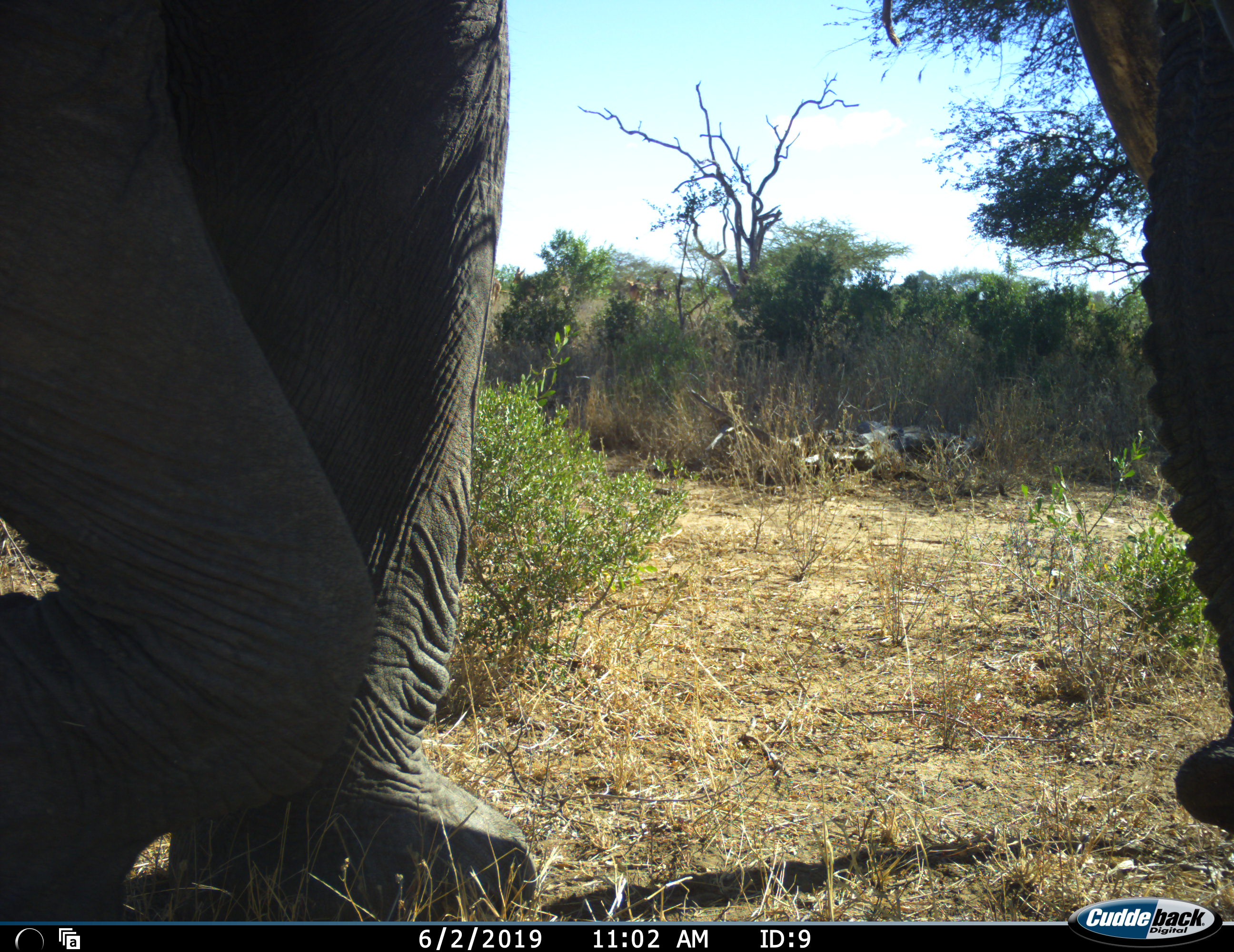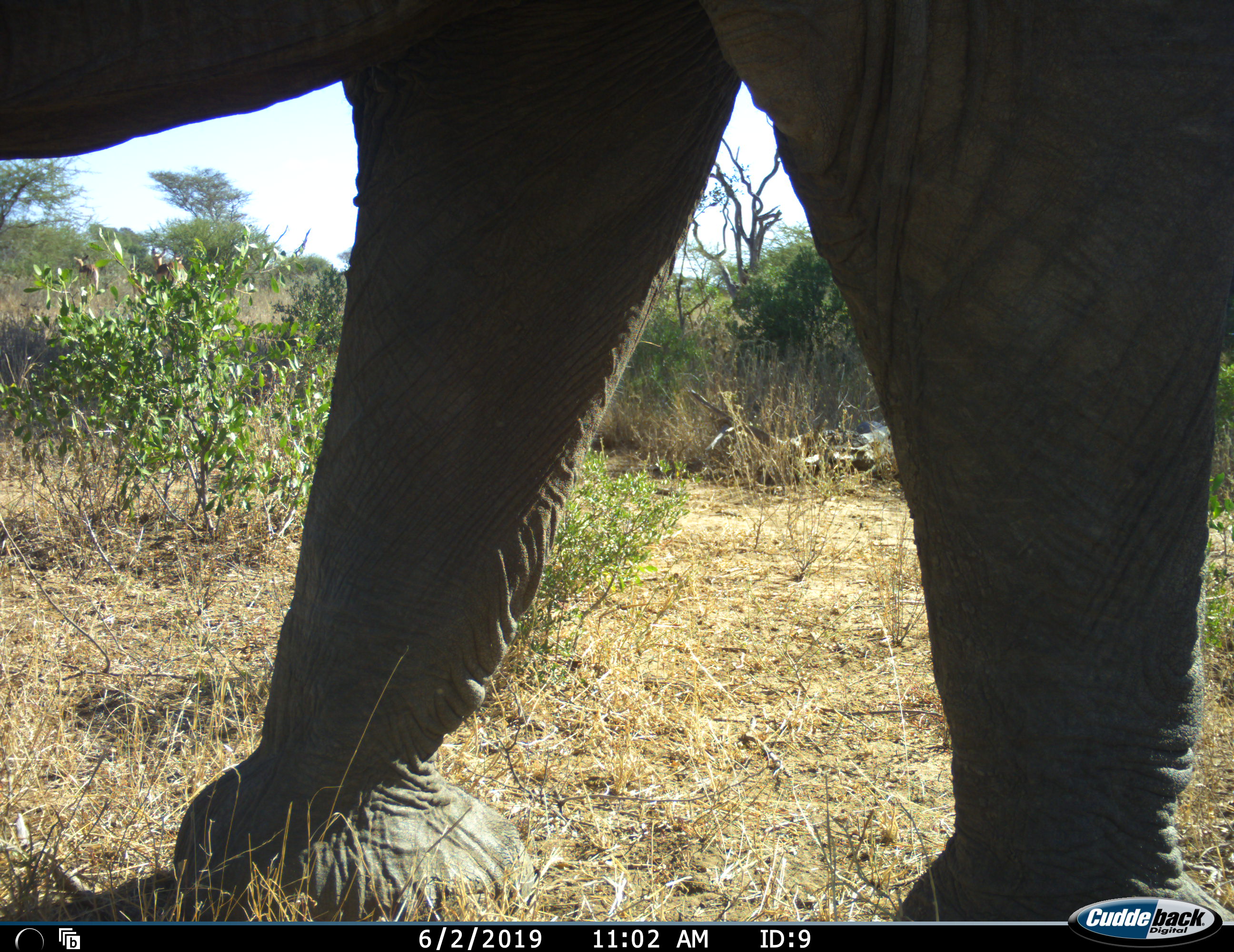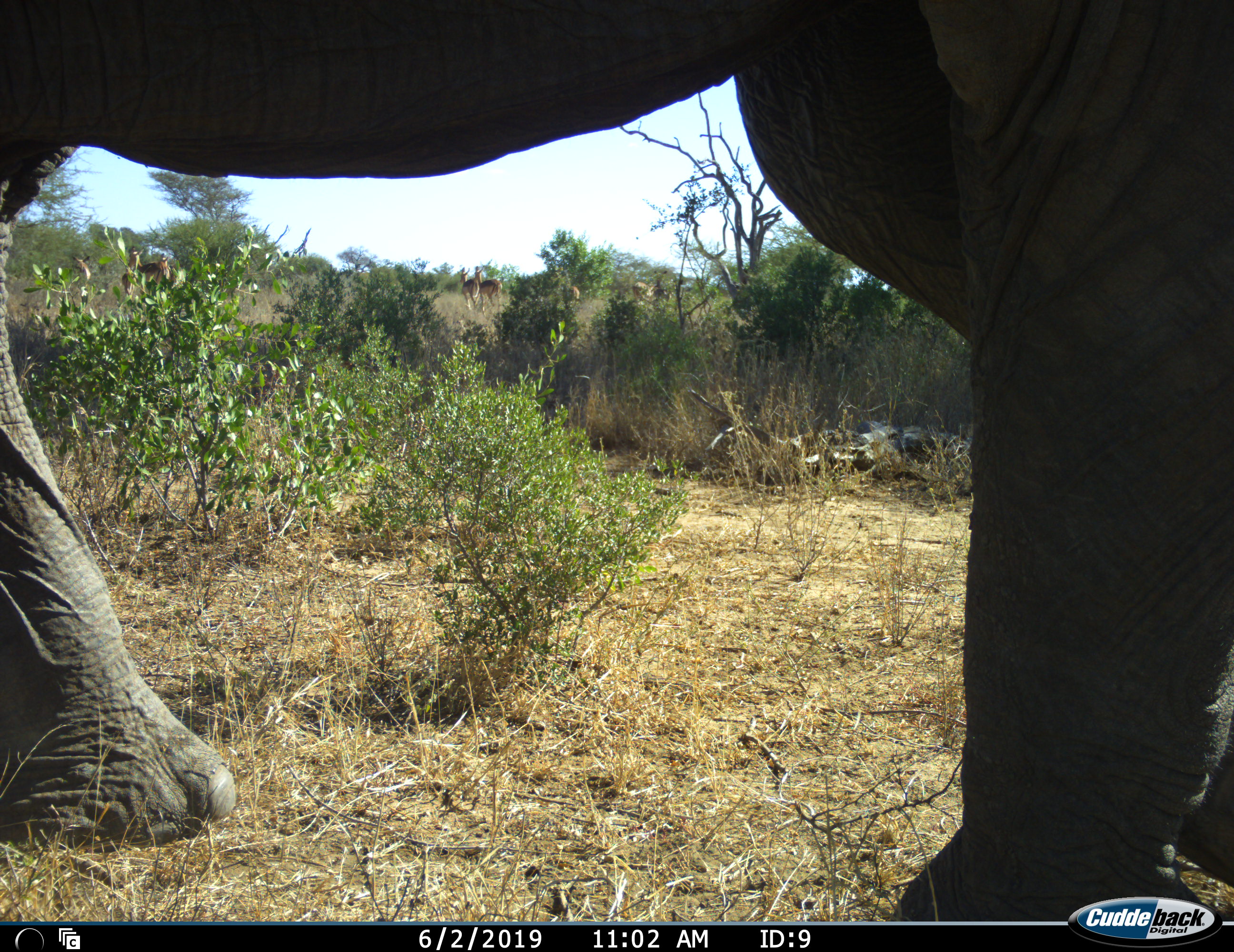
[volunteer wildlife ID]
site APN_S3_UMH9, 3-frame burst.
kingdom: Animalia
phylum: Chordata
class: Mammalia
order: Proboscidea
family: Elephantidae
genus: Loxodonta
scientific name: Loxodonta africana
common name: african bush elephant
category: elephant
Elephant (african bush elephant) (Loxodonta africana), count 1. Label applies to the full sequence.